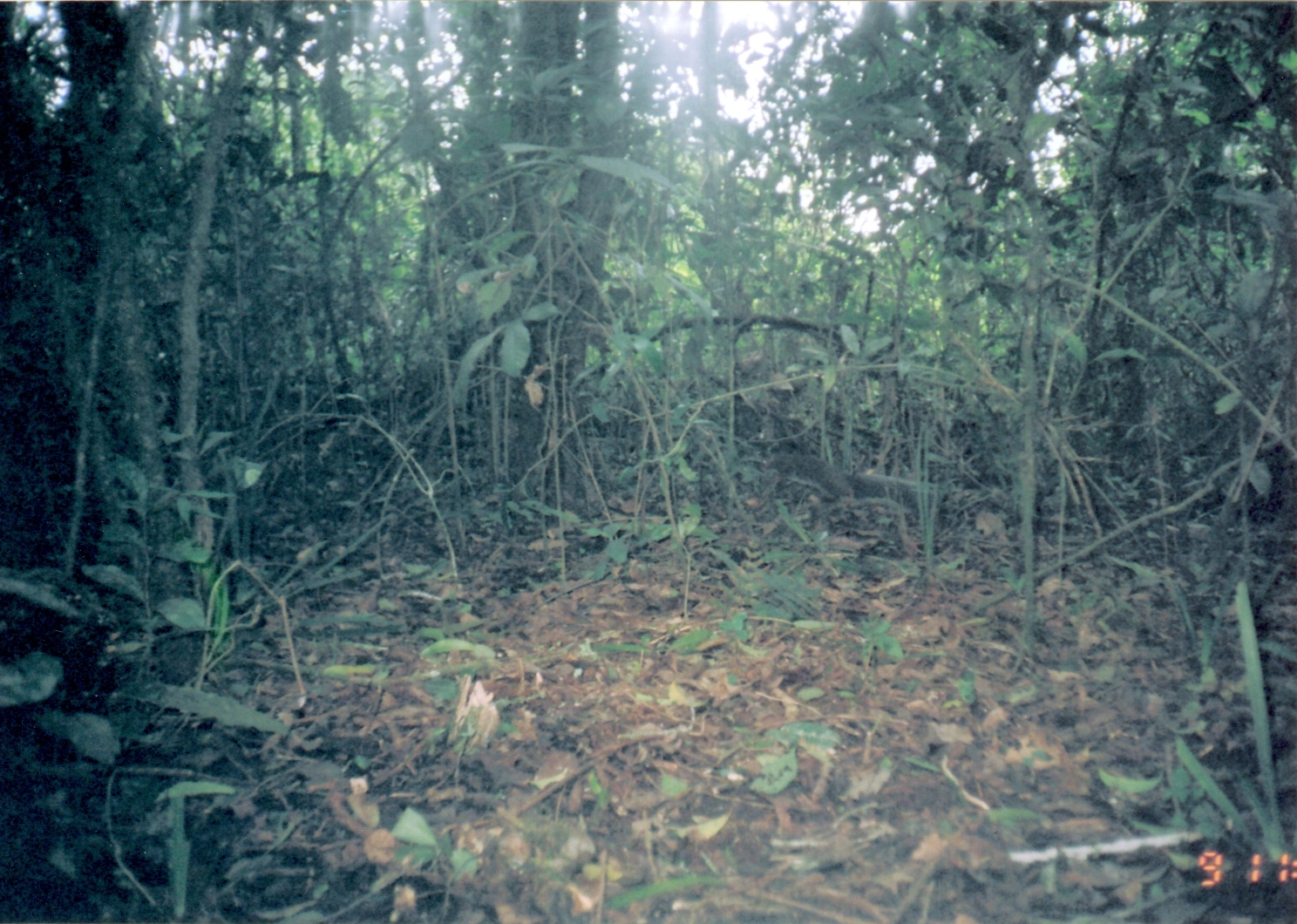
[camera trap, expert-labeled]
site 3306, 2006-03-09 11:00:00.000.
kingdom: Animalia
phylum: Chordata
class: Mammalia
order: Rodentia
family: Sciuridae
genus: Paraxerus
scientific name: Paraxerus vexillarius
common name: swynnerton's bush squirrel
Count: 1.